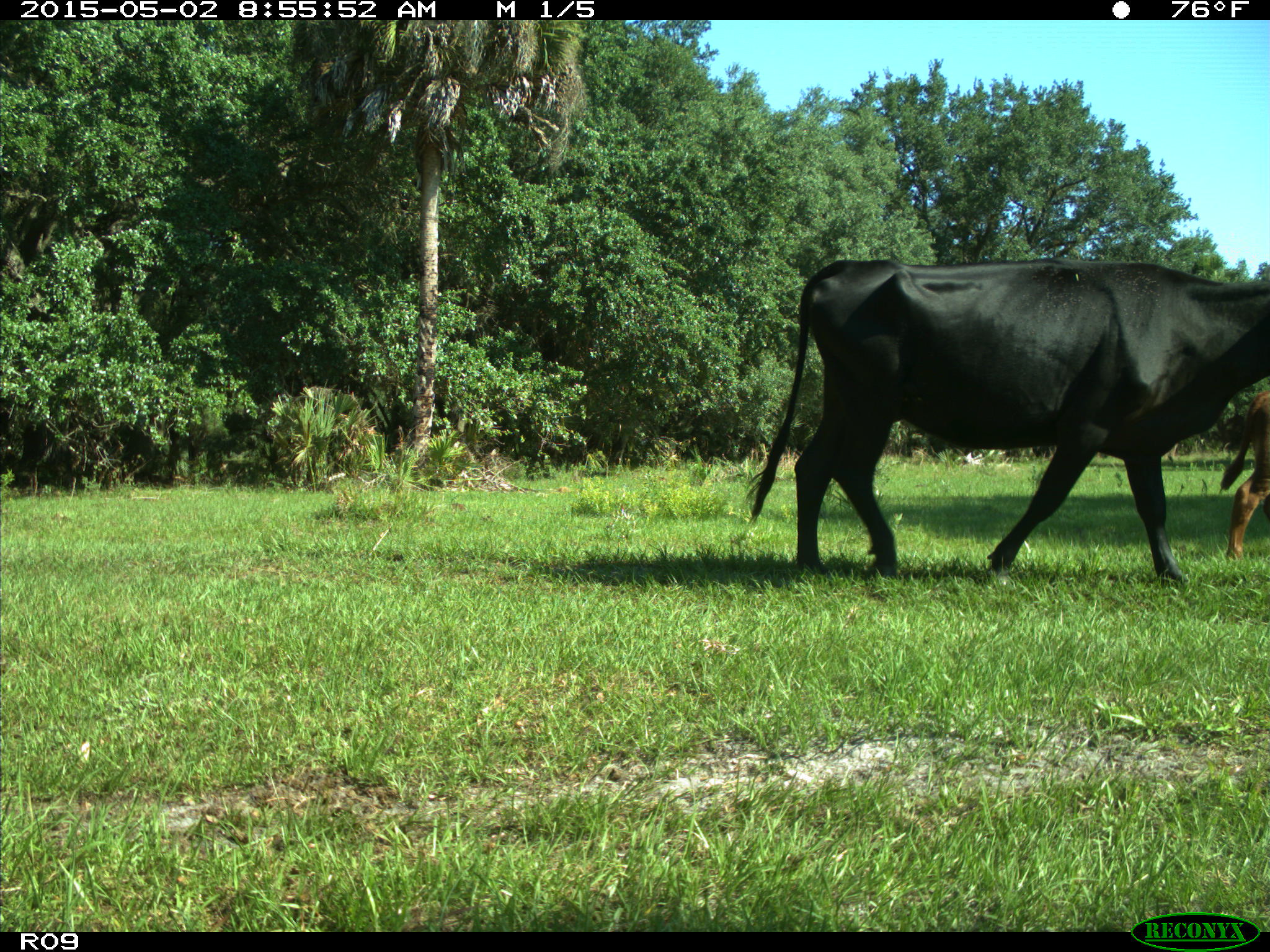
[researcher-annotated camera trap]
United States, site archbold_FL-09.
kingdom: Animalia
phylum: Chordata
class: Mammalia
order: Artiodactyla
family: Bovidae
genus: Bos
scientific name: Bos taurus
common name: domestic cow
Bos taurus (domestic cow).